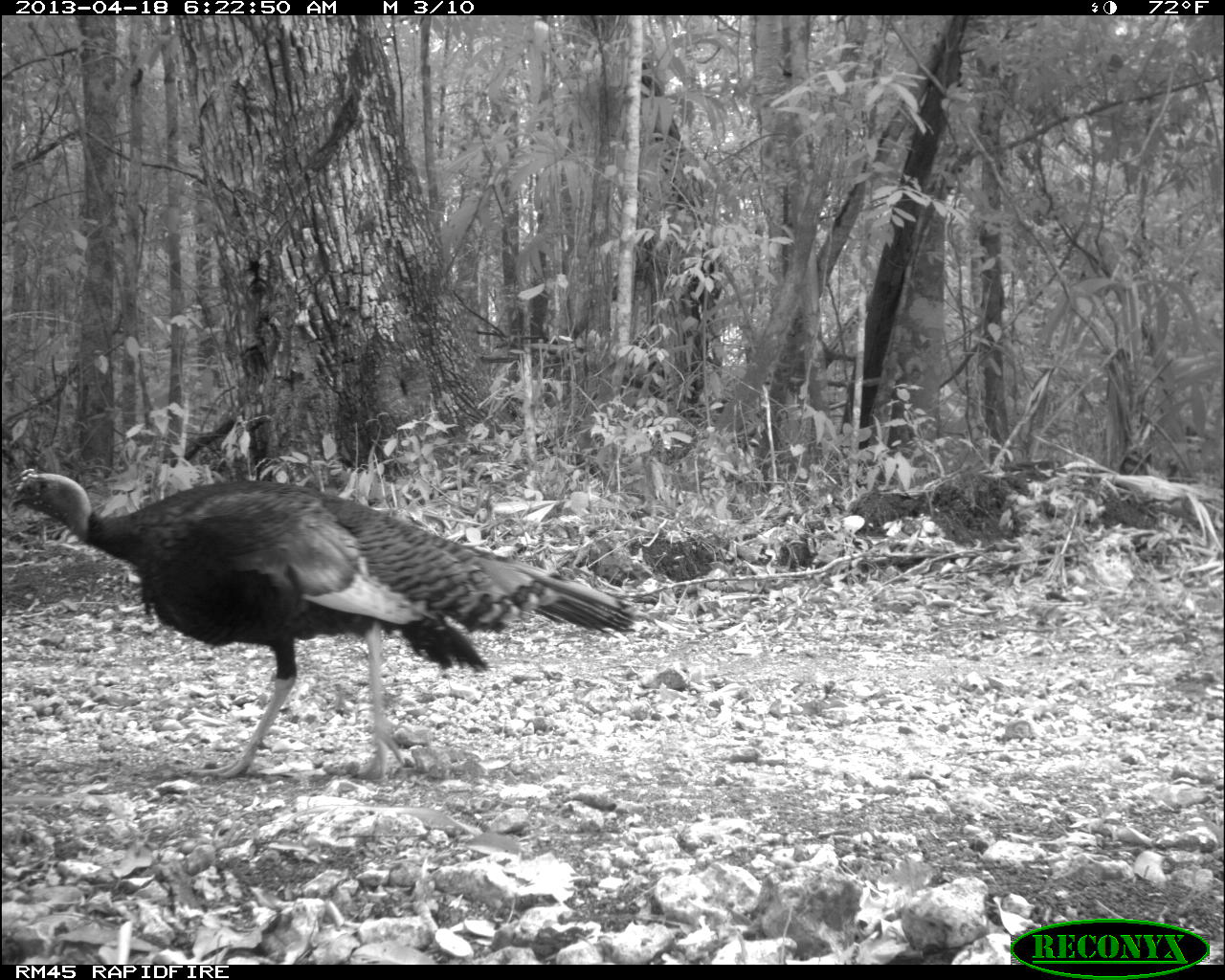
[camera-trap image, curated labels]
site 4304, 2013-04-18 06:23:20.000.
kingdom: Animalia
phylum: Chordata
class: Aves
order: Galliformes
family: Phasianidae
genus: Meleagris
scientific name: Meleagris ocellata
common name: ocellated turkey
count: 1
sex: male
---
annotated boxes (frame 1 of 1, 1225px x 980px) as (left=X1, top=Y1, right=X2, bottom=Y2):
meleagris ocellata: (left=5, top=467, right=636, bottom=783)